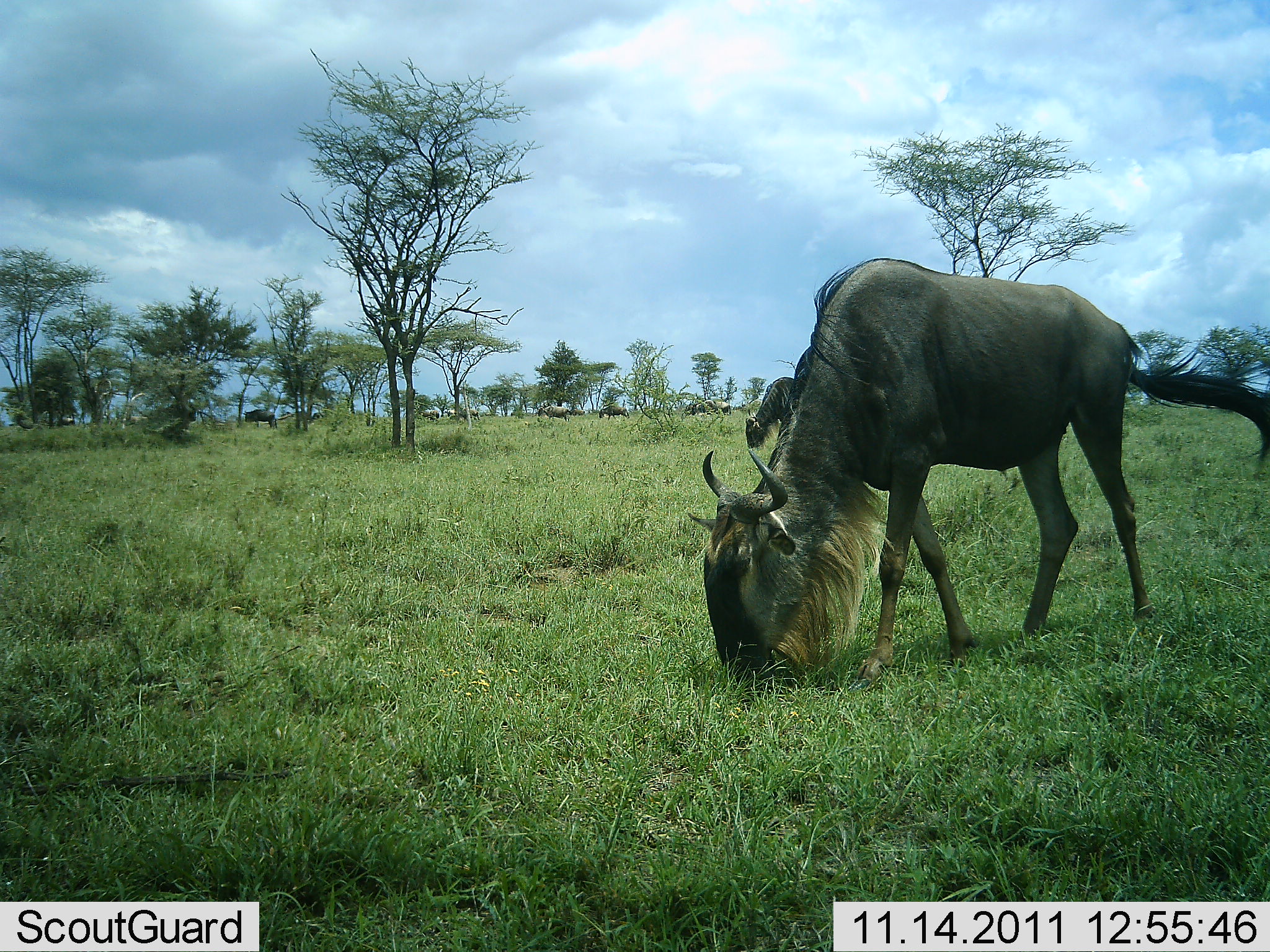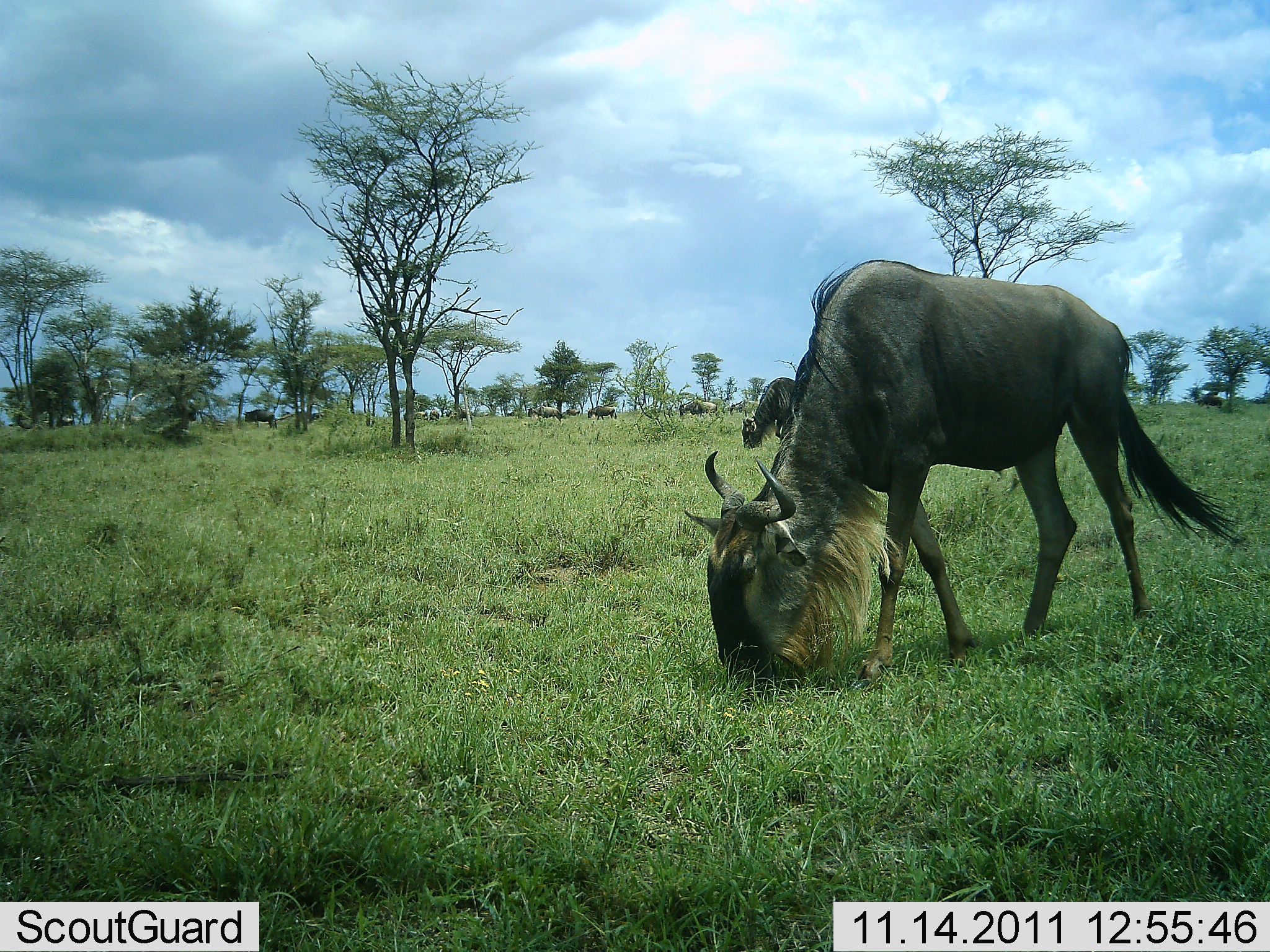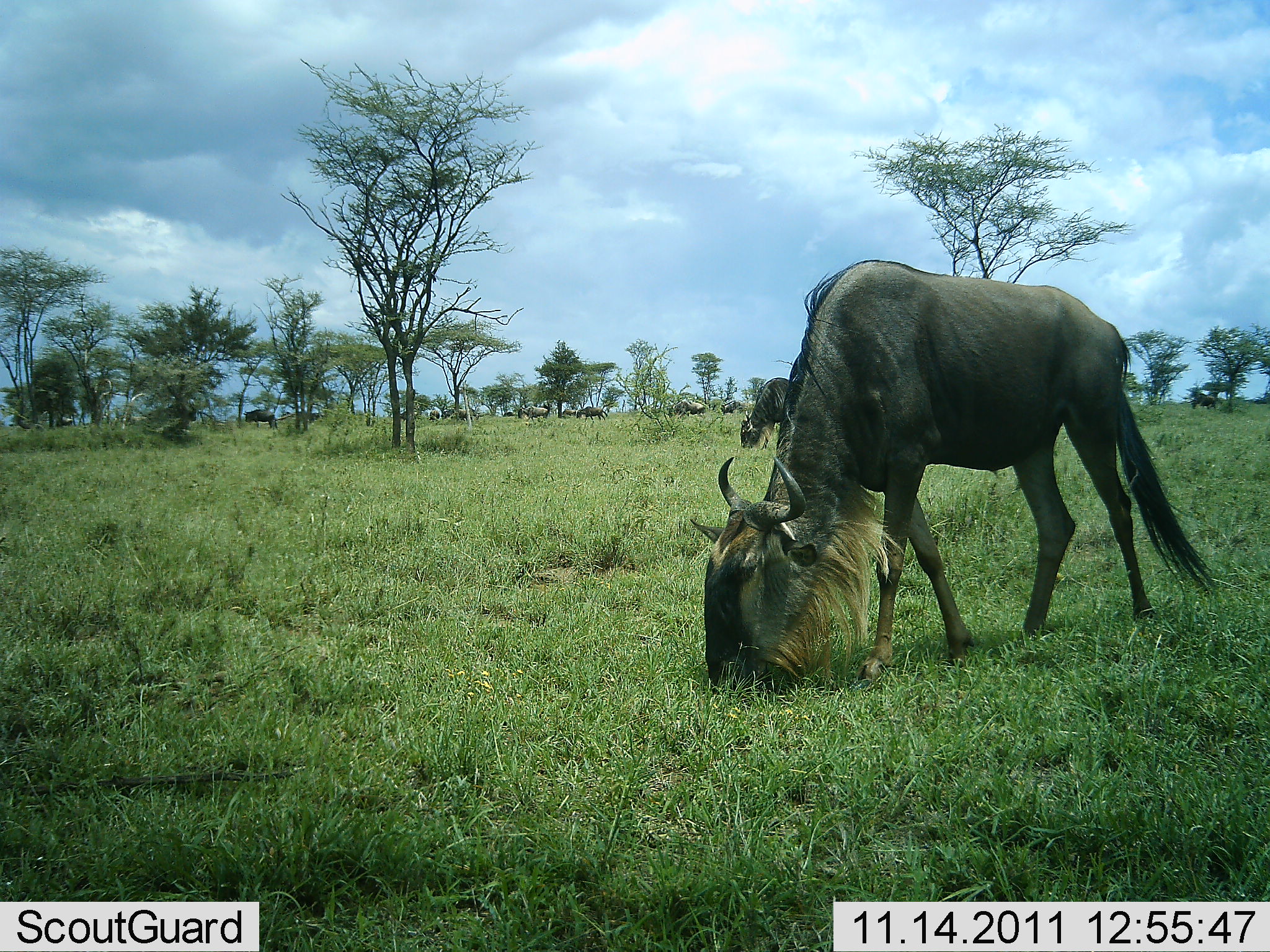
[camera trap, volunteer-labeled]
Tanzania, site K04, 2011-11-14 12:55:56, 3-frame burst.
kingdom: Animalia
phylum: Chordata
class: Mammalia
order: Artiodactyla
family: Bovidae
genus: Connochaetes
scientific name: Connochaetes taurinus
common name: blue wildebeest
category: wildebeest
Wildebeest (blue wildebeest) (Connochaetes taurinus), count 11-50. Behavior (volunteer vote fractions): standing 9%, resting 0%, moving 45%, interacting 0%. Young present (vote fraction): 0%. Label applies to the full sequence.